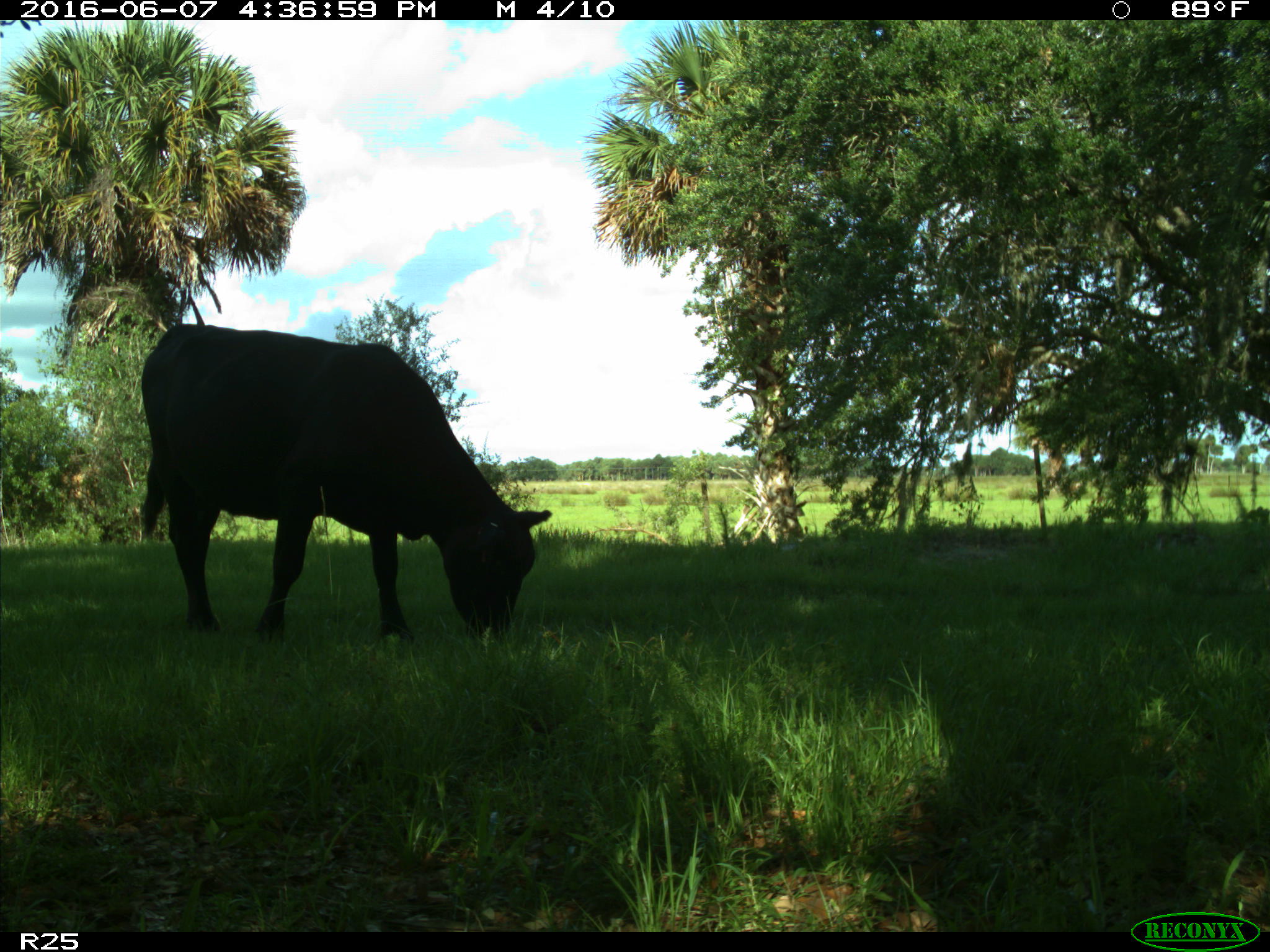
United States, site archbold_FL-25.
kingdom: Animalia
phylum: Chordata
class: Mammalia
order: Artiodactyla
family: Bovidae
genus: Bos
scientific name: Bos taurus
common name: domestic cow